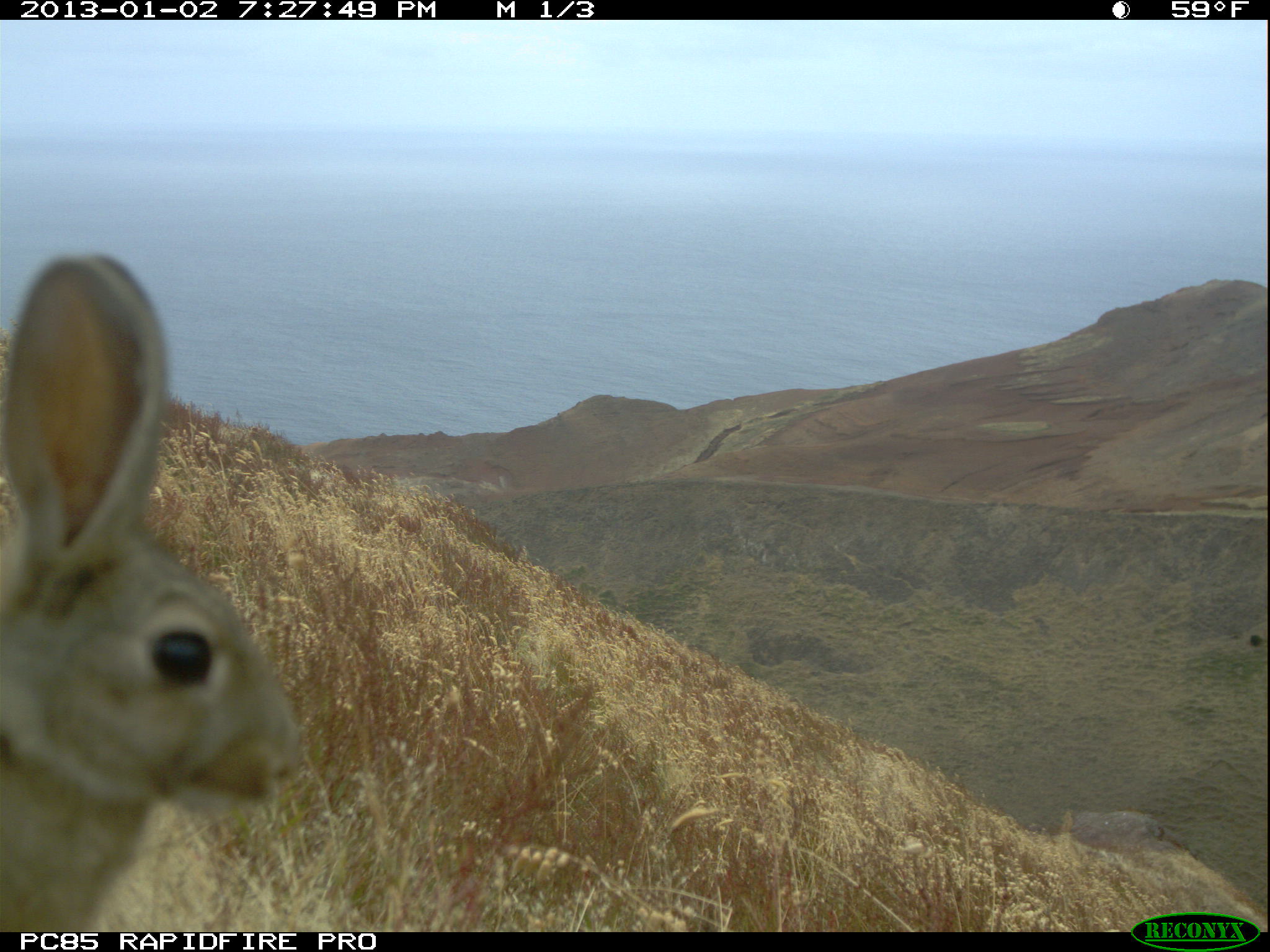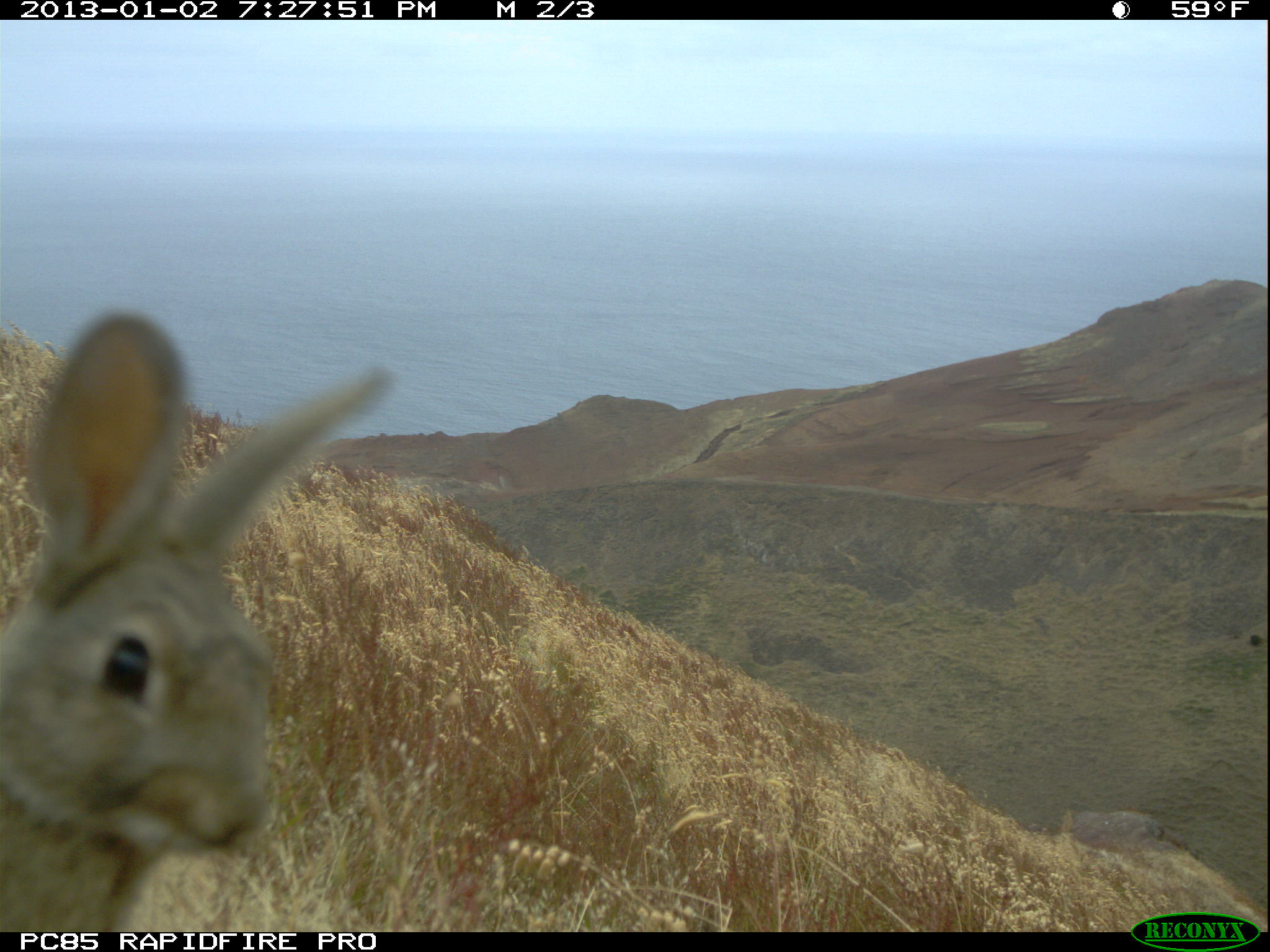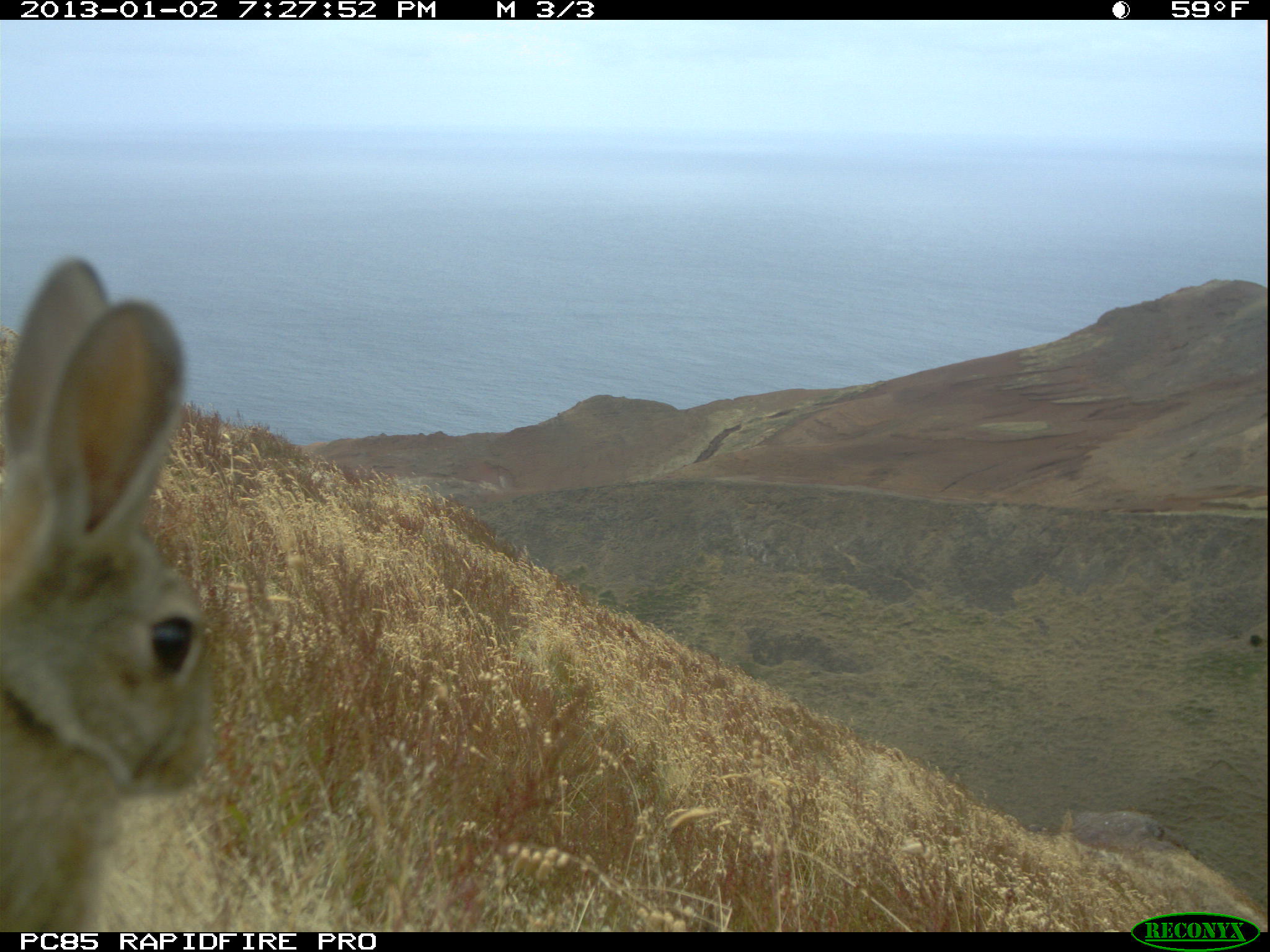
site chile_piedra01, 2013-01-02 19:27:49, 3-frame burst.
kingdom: Animalia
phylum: Chordata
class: Mammalia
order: Lagomorpha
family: Leporidae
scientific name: Leporidae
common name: rabbits and hares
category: rabbit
Rabbit (rabbits and hares) (Leporidae).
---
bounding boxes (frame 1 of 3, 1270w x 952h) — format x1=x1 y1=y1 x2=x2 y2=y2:
rabbit: x1=0 y1=254 x2=301 y2=930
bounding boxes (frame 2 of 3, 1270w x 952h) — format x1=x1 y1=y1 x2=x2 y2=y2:
rabbit: x1=0 y1=310 x2=395 y2=931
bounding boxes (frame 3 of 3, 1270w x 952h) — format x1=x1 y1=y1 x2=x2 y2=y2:
rabbit: x1=0 y1=250 x2=216 y2=925